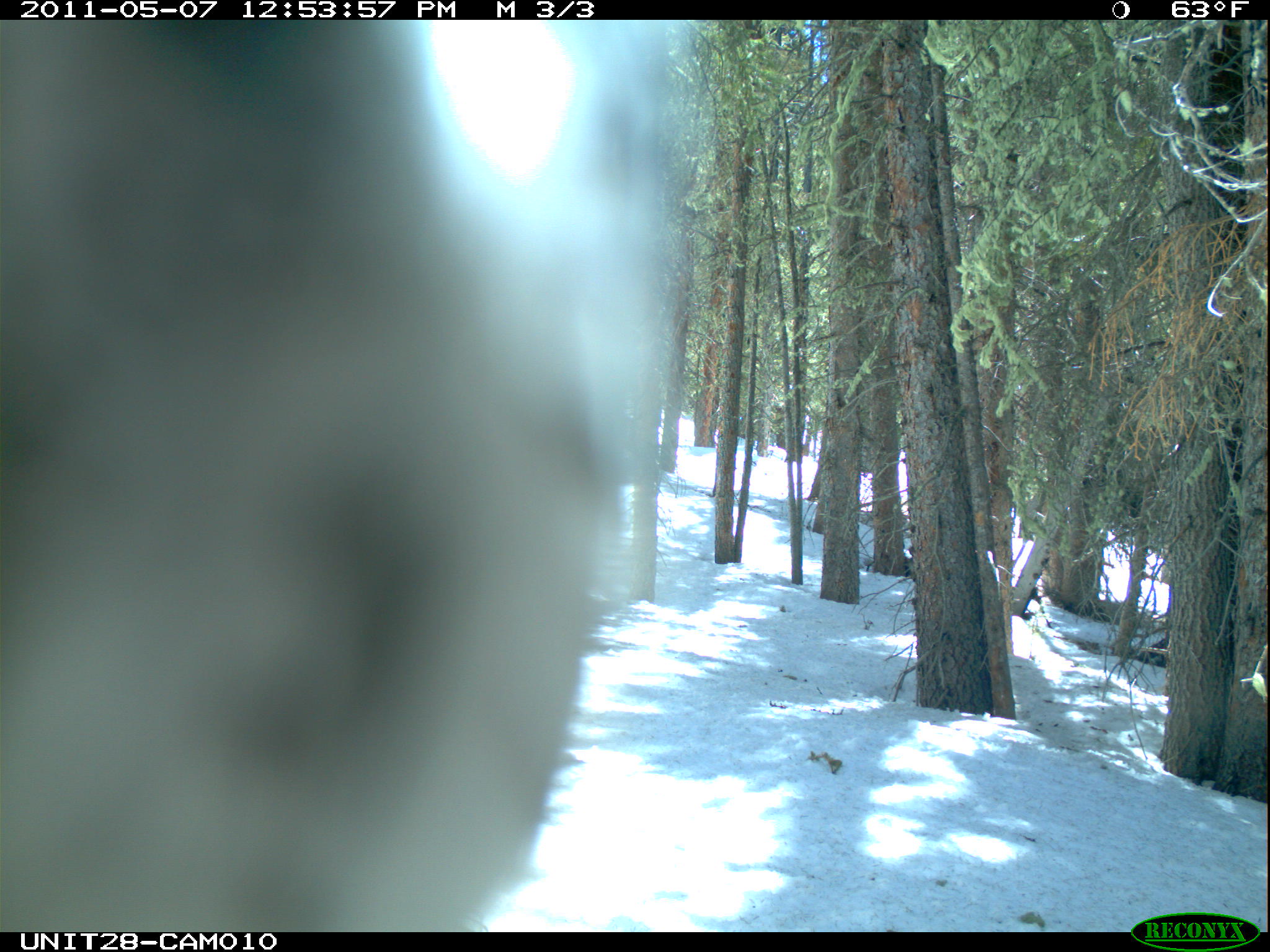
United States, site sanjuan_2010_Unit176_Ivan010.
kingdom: Animalia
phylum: Chordata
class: Aves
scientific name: Aves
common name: birds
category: unidentified bird